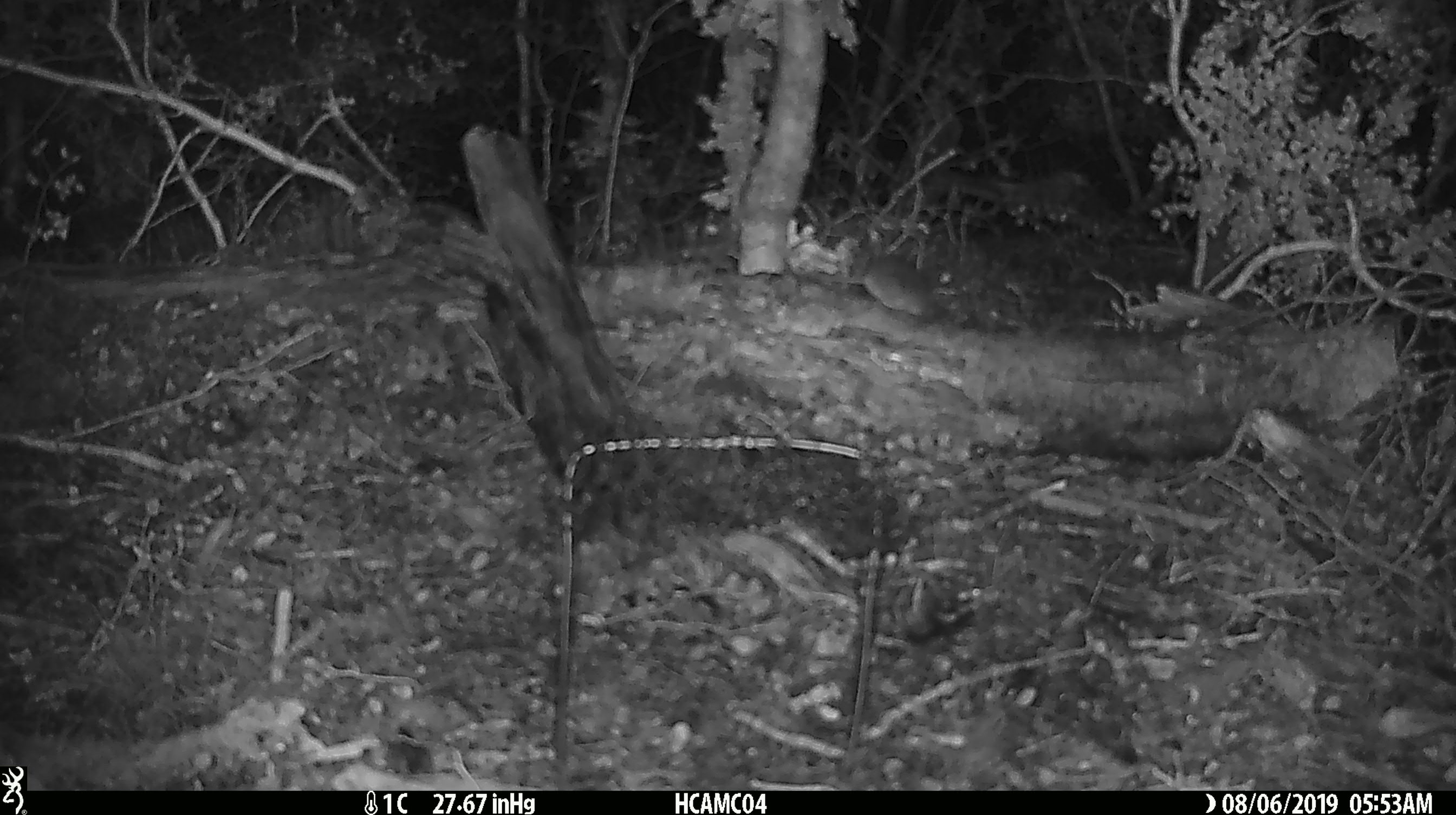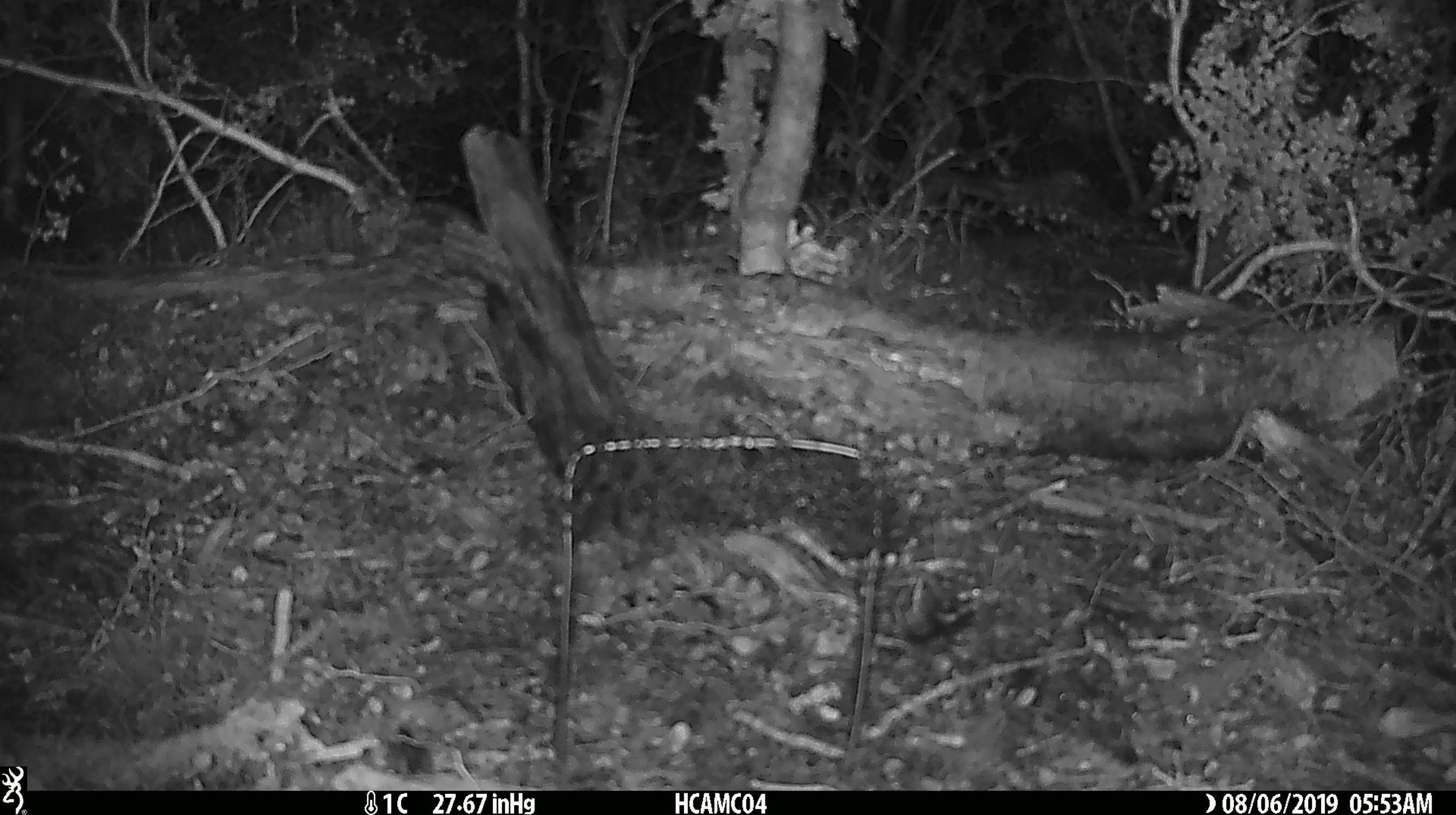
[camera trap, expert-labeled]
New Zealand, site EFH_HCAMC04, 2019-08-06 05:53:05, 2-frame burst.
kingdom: Animalia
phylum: Chordata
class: Mammalia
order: Rodentia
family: Muridae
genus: Mus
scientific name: Mus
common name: mouse